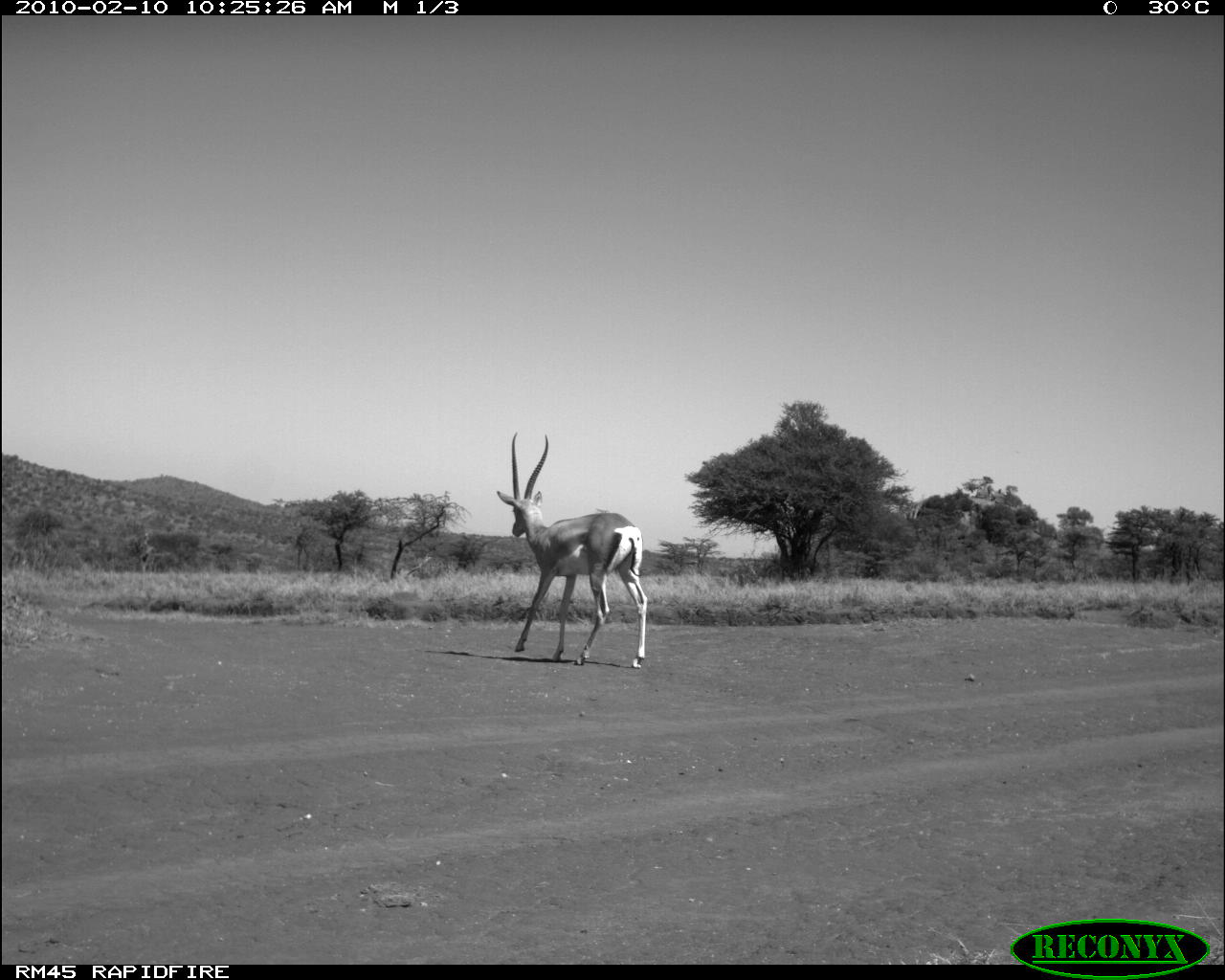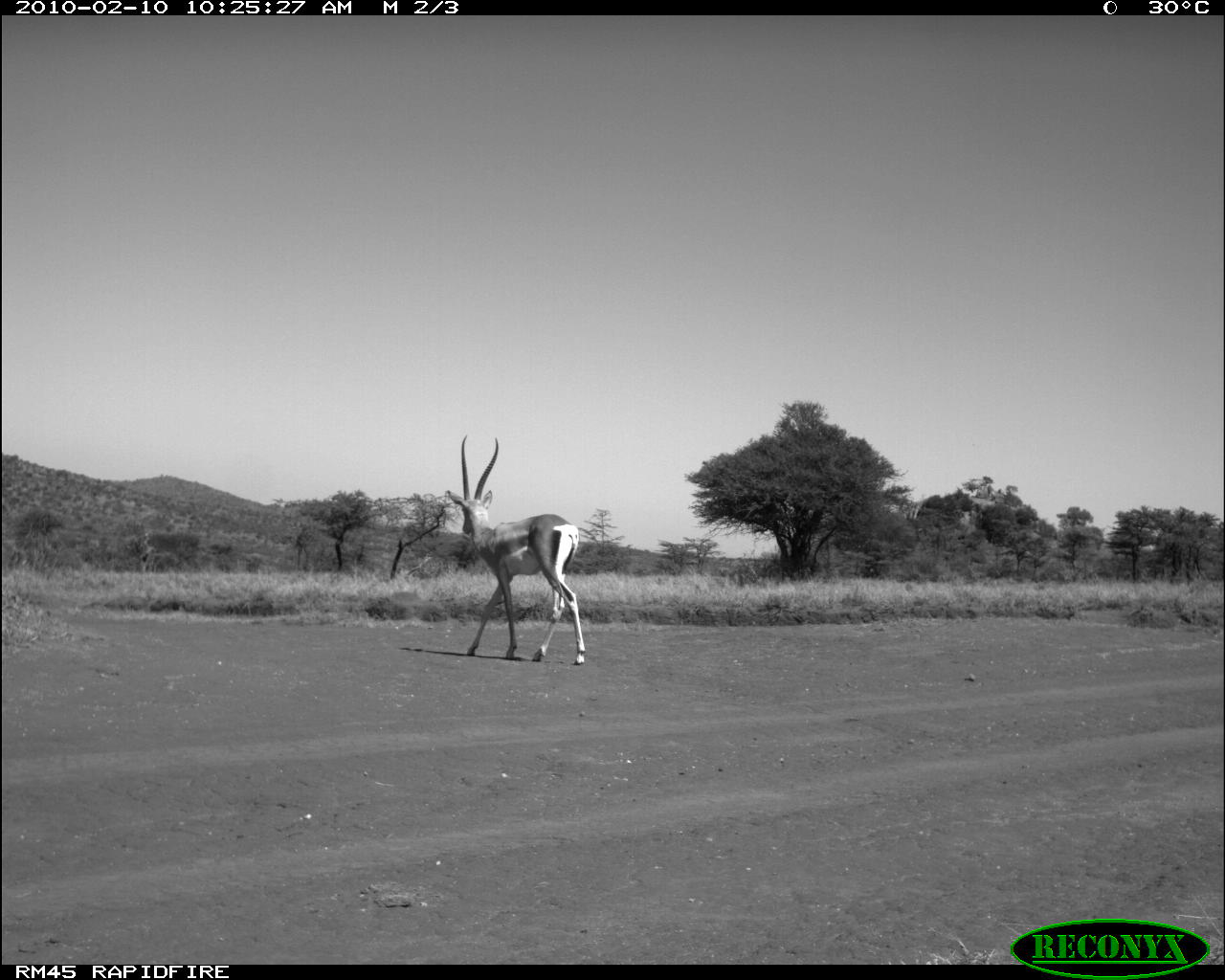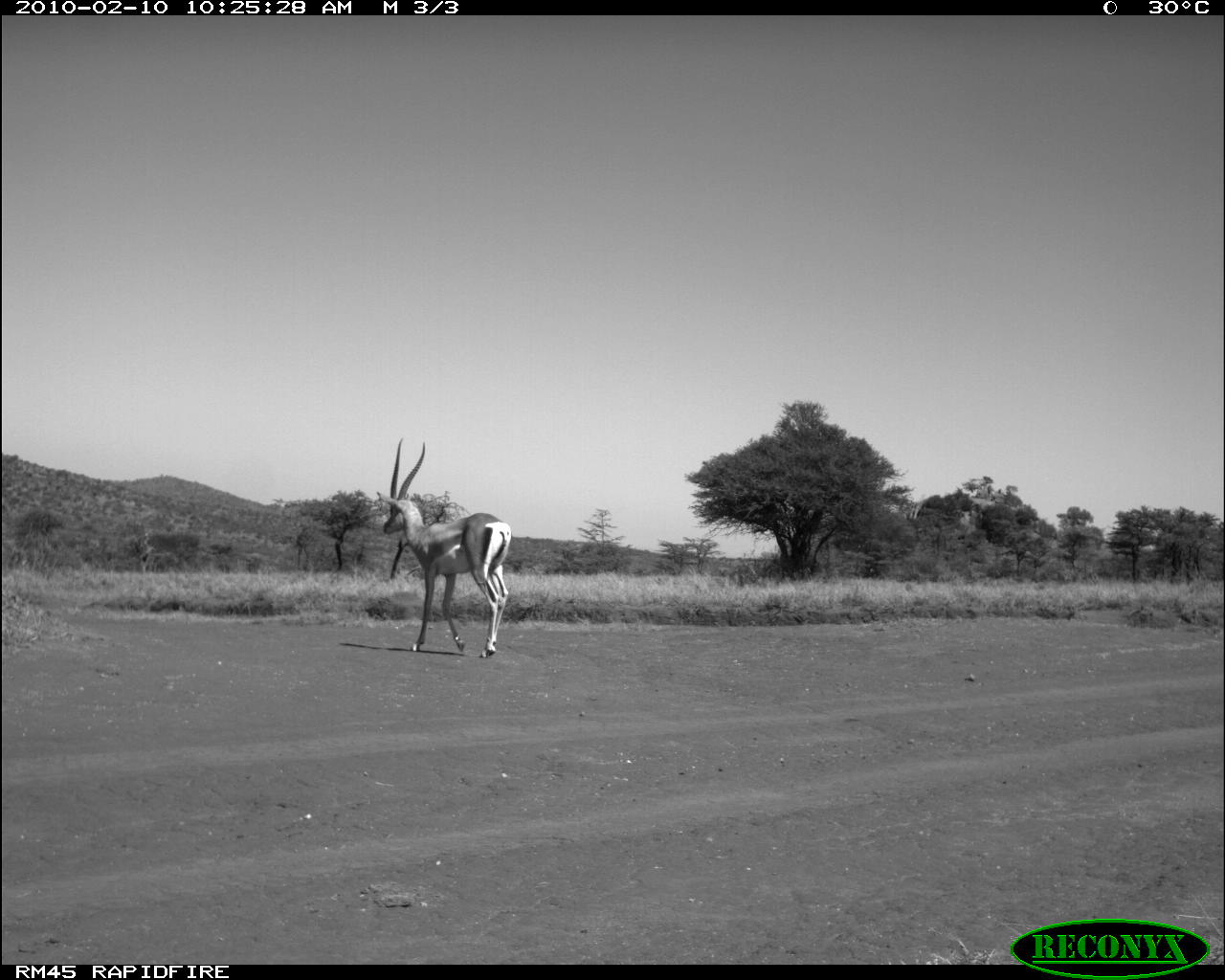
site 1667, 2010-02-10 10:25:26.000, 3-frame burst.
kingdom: Animalia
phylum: Chordata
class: Mammalia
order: Artiodactyla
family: Bovidae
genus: Nanger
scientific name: Nanger granti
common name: grant's gazelle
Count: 1.